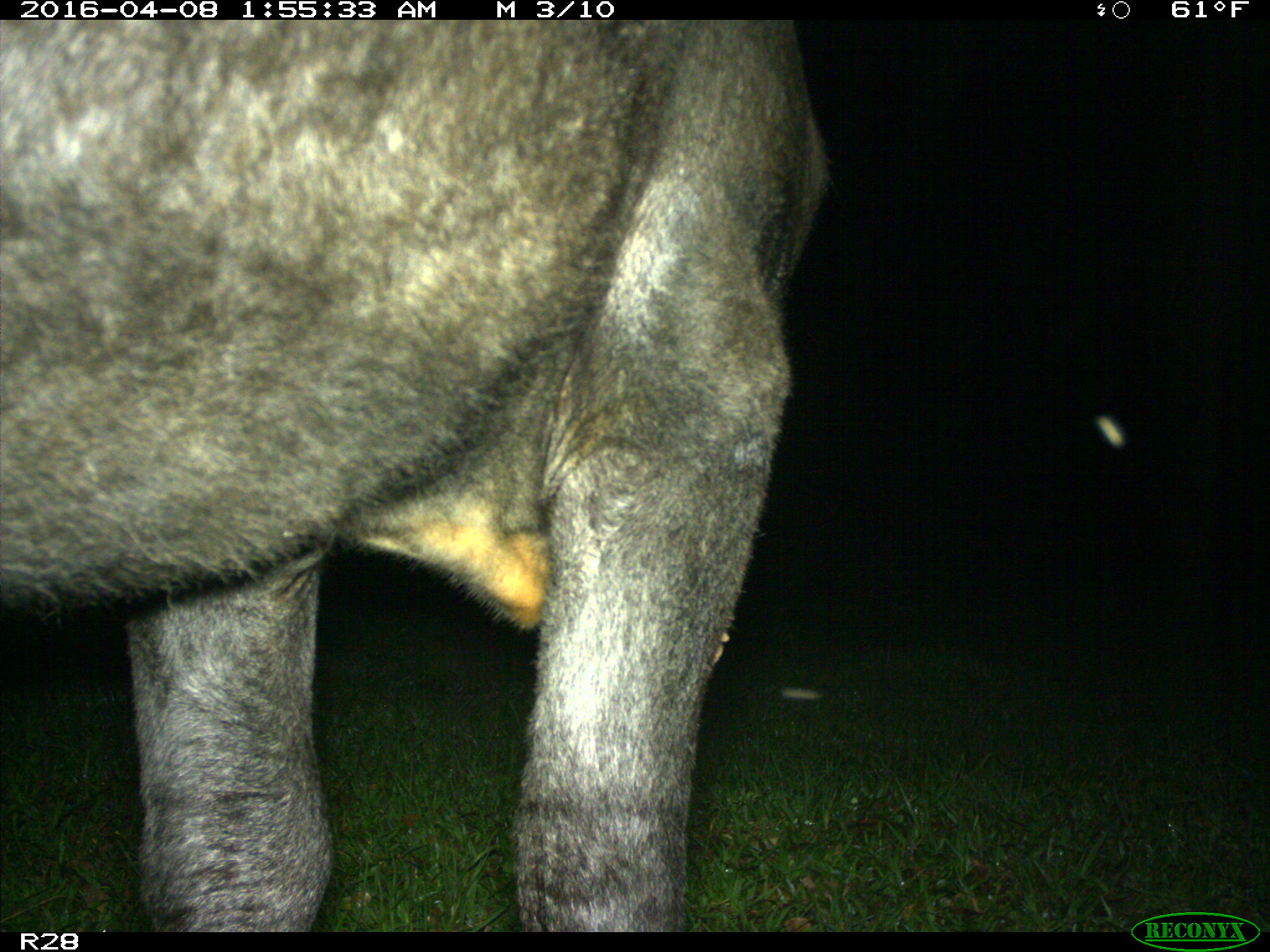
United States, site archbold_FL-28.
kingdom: Animalia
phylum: Chordata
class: Mammalia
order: Artiodactyla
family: Suidae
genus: Sus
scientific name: Sus scrofa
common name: wild boar